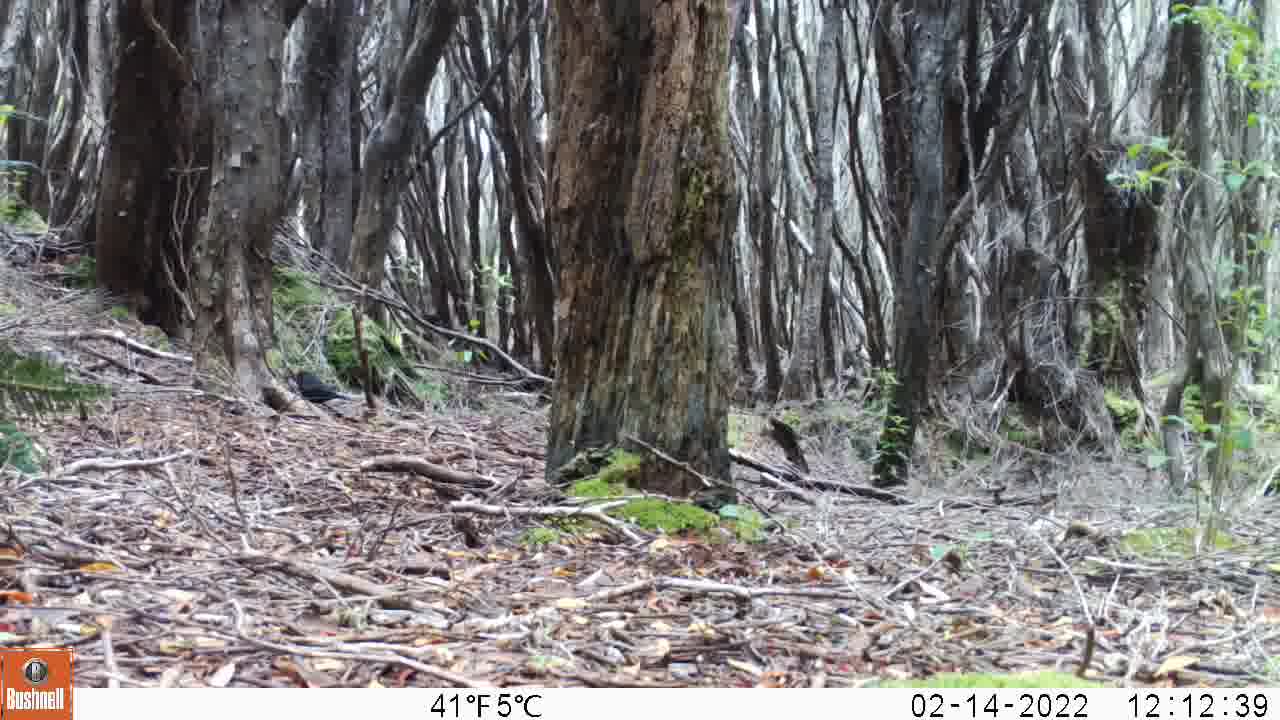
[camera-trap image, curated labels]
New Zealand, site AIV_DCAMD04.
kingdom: Animalia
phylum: Chordata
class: Aves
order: Passeriformes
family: Turdidae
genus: Turdus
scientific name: Turdus merula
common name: eurasian blackbird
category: blackbird